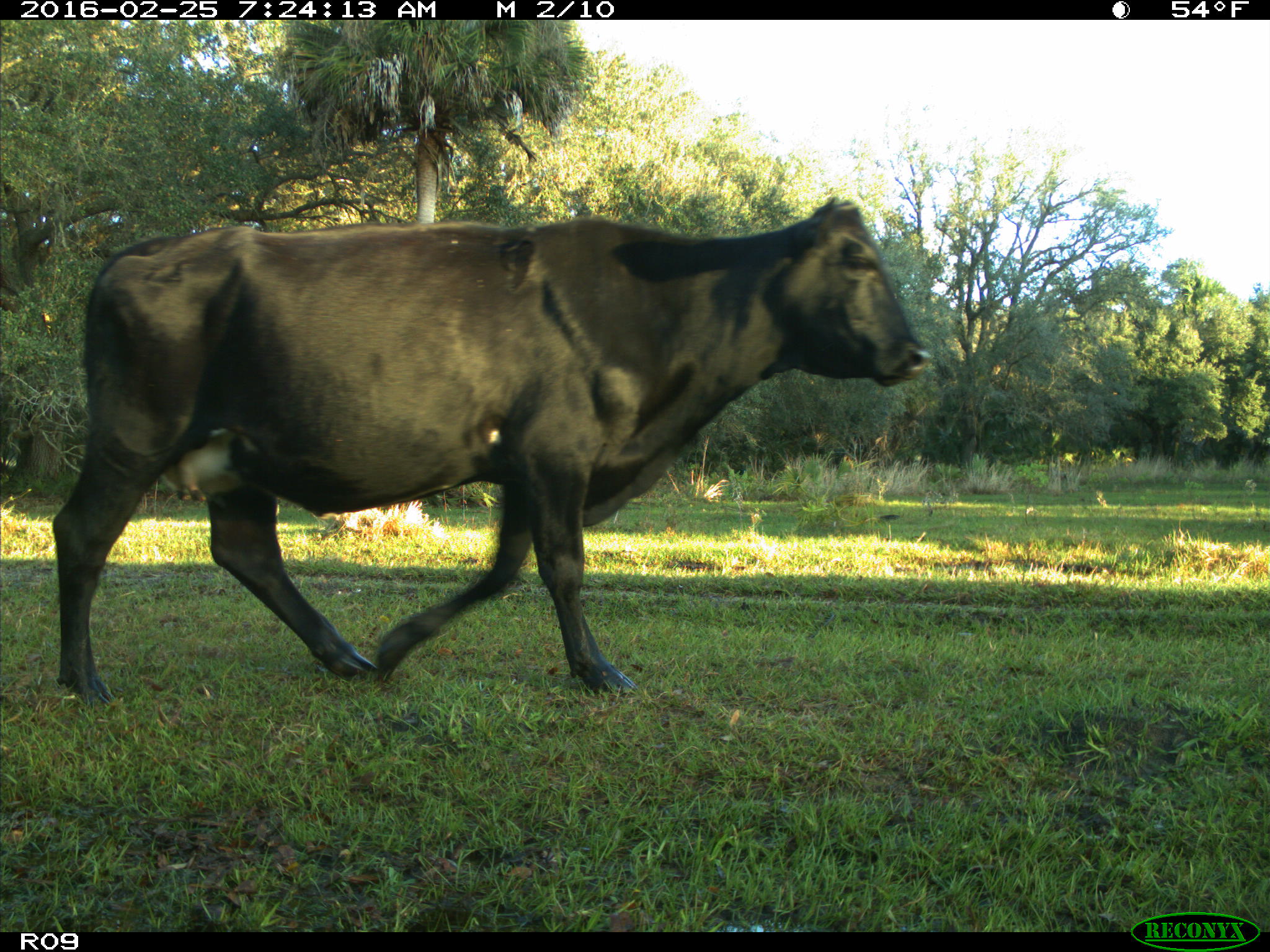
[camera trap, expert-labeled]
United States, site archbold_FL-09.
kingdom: Animalia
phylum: Chordata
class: Mammalia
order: Artiodactyla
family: Bovidae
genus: Bos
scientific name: Bos taurus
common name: domestic cow